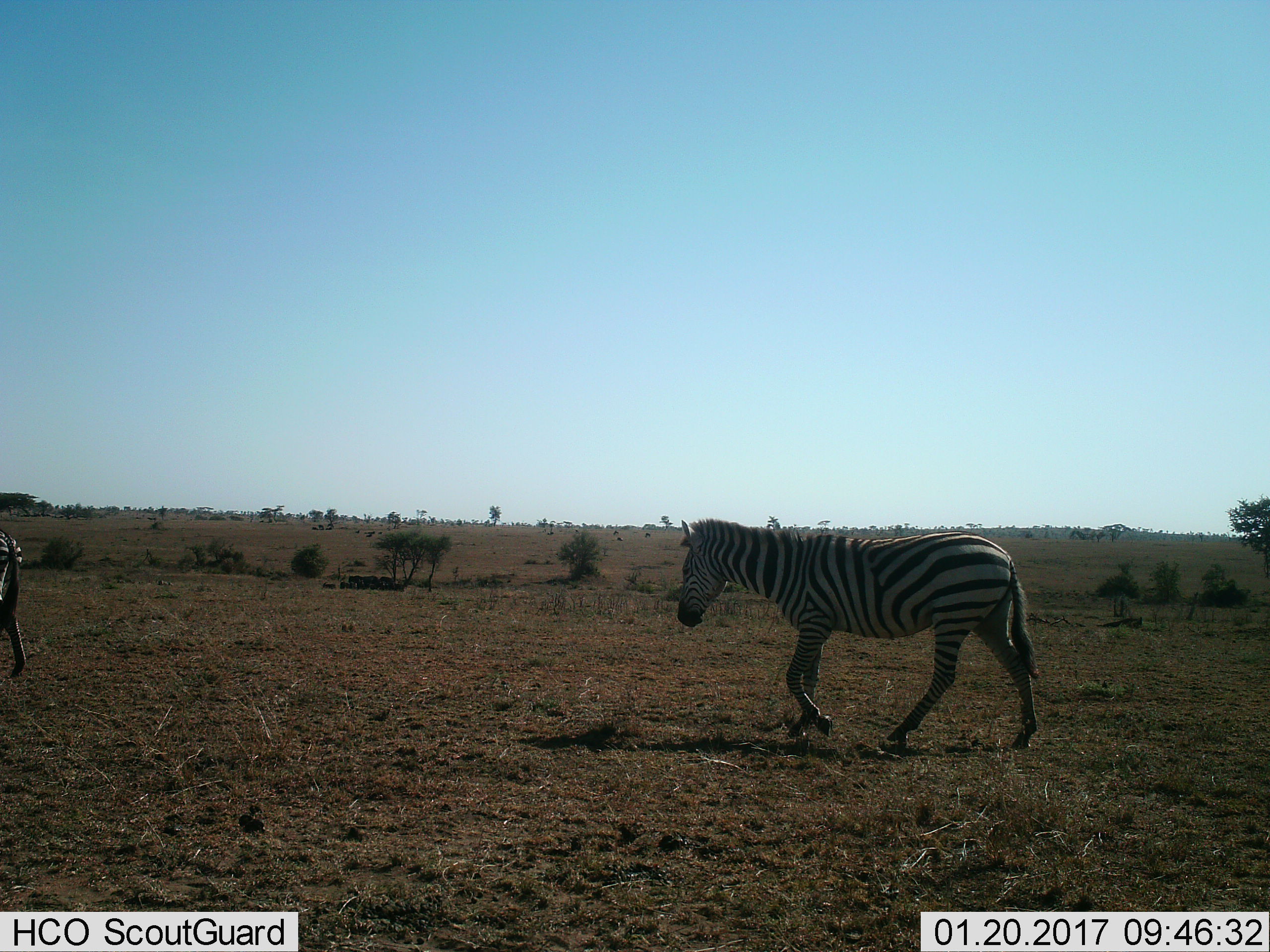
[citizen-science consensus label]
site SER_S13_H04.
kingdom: Animalia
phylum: Chordata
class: Mammalia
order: Perissodactyla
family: Equidae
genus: Equus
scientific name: Equus quagga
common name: plains zebra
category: zebraplains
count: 2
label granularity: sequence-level